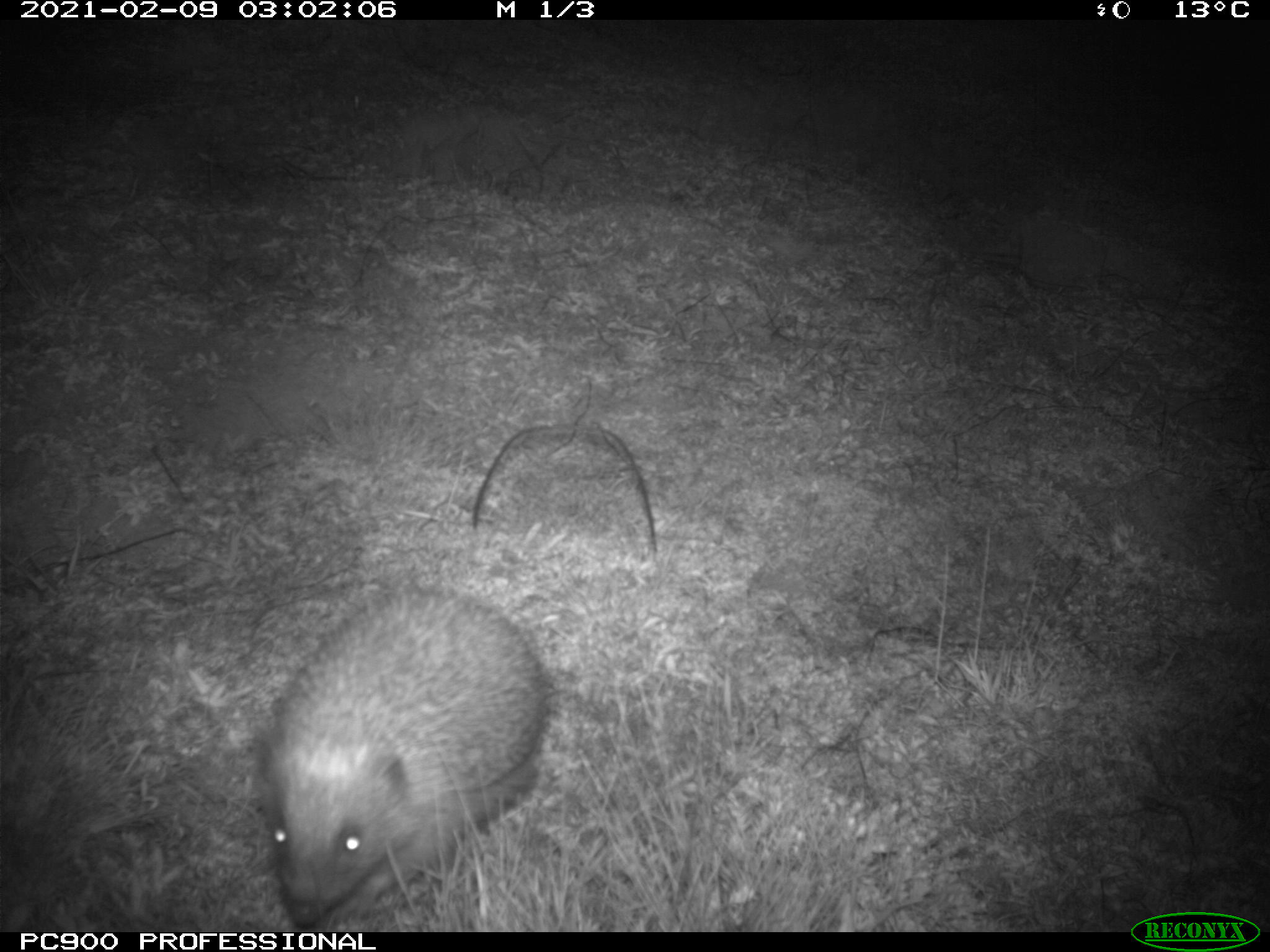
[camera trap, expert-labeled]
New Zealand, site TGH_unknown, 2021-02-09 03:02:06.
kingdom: Animalia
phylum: Chordata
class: Mammalia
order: Eulipotyphla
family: Erinaceidae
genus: Erinaceus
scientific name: Erinaceus europaeus europaeus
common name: european hedgehog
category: hedgehog